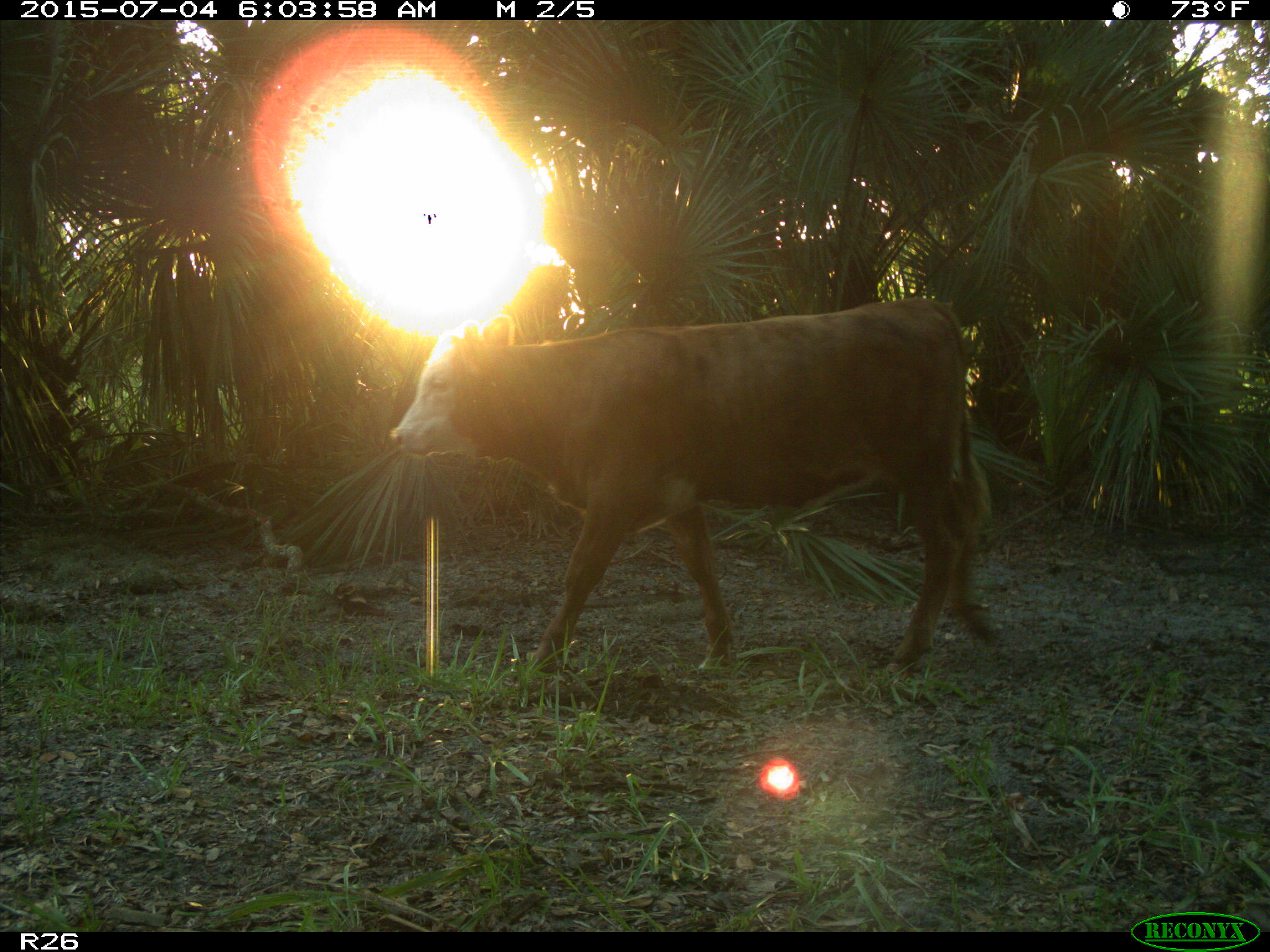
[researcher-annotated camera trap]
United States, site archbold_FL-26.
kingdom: Animalia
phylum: Chordata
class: Mammalia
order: Artiodactyla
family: Bovidae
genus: Bos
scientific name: Bos taurus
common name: domestic cow